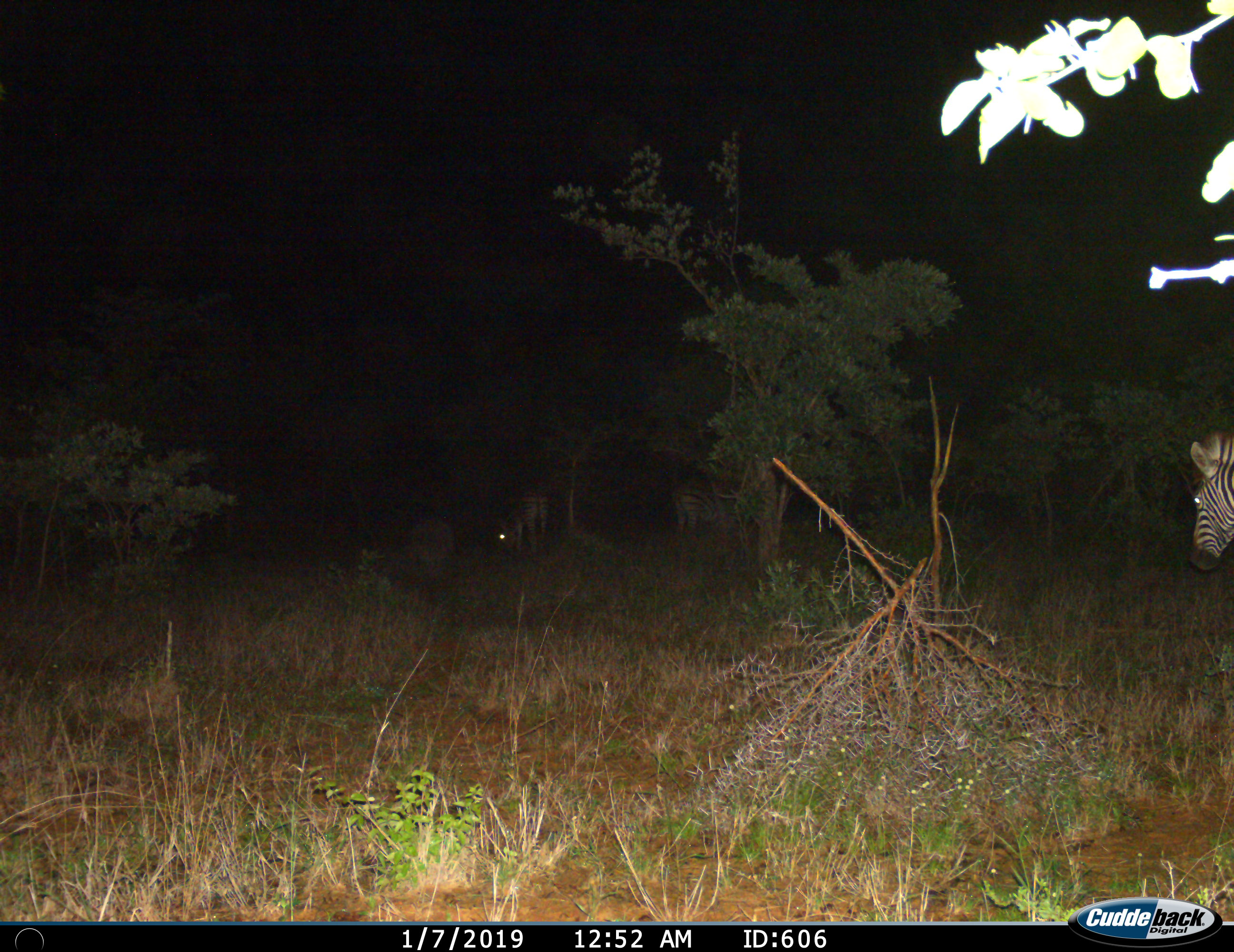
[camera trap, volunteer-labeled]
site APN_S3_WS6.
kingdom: Animalia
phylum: Chordata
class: Mammalia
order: Perissodactyla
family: Equidae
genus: Equus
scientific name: Equus quagga burchellii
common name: burchell's zebra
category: zebraburchells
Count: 3.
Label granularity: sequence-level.